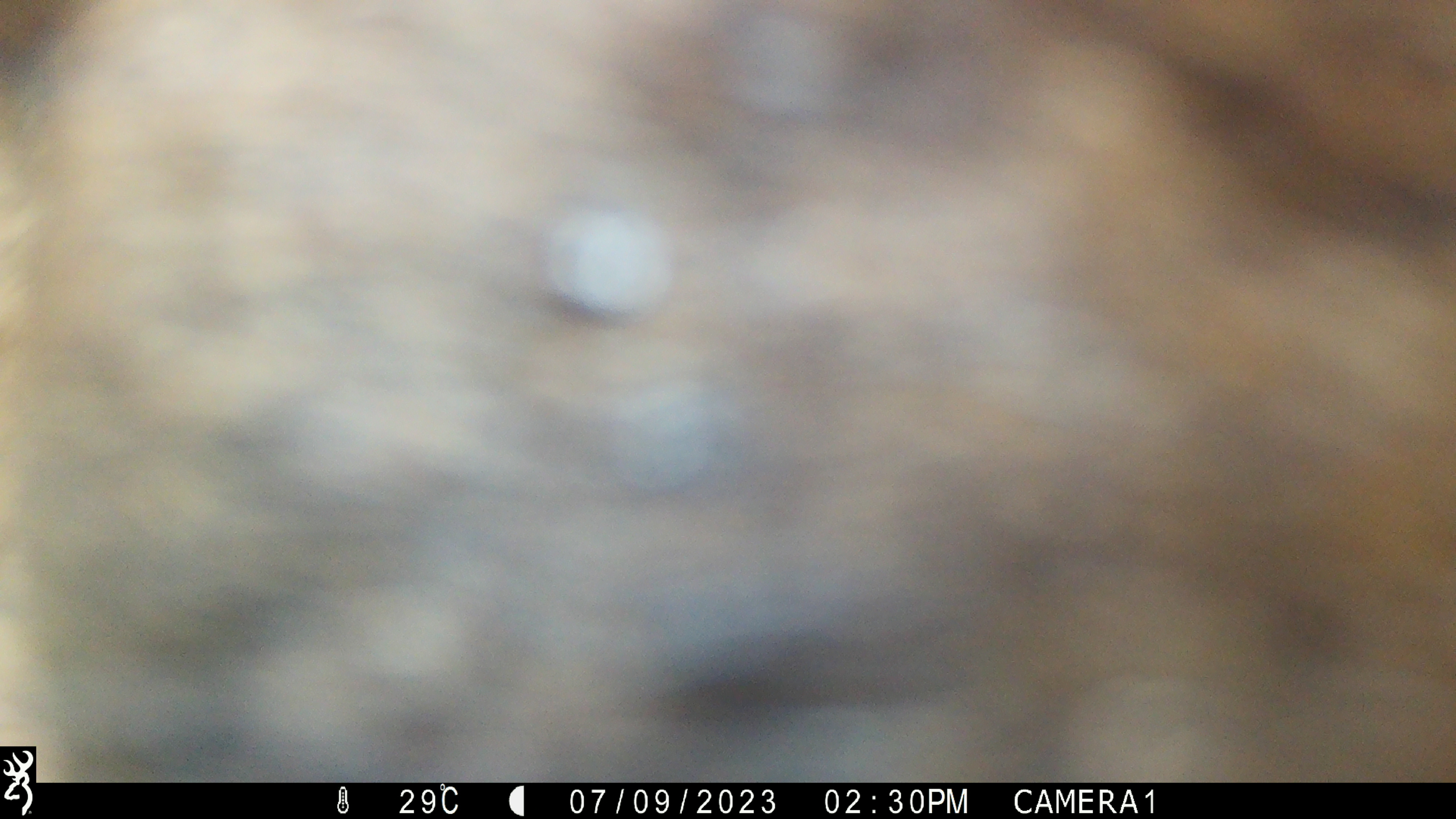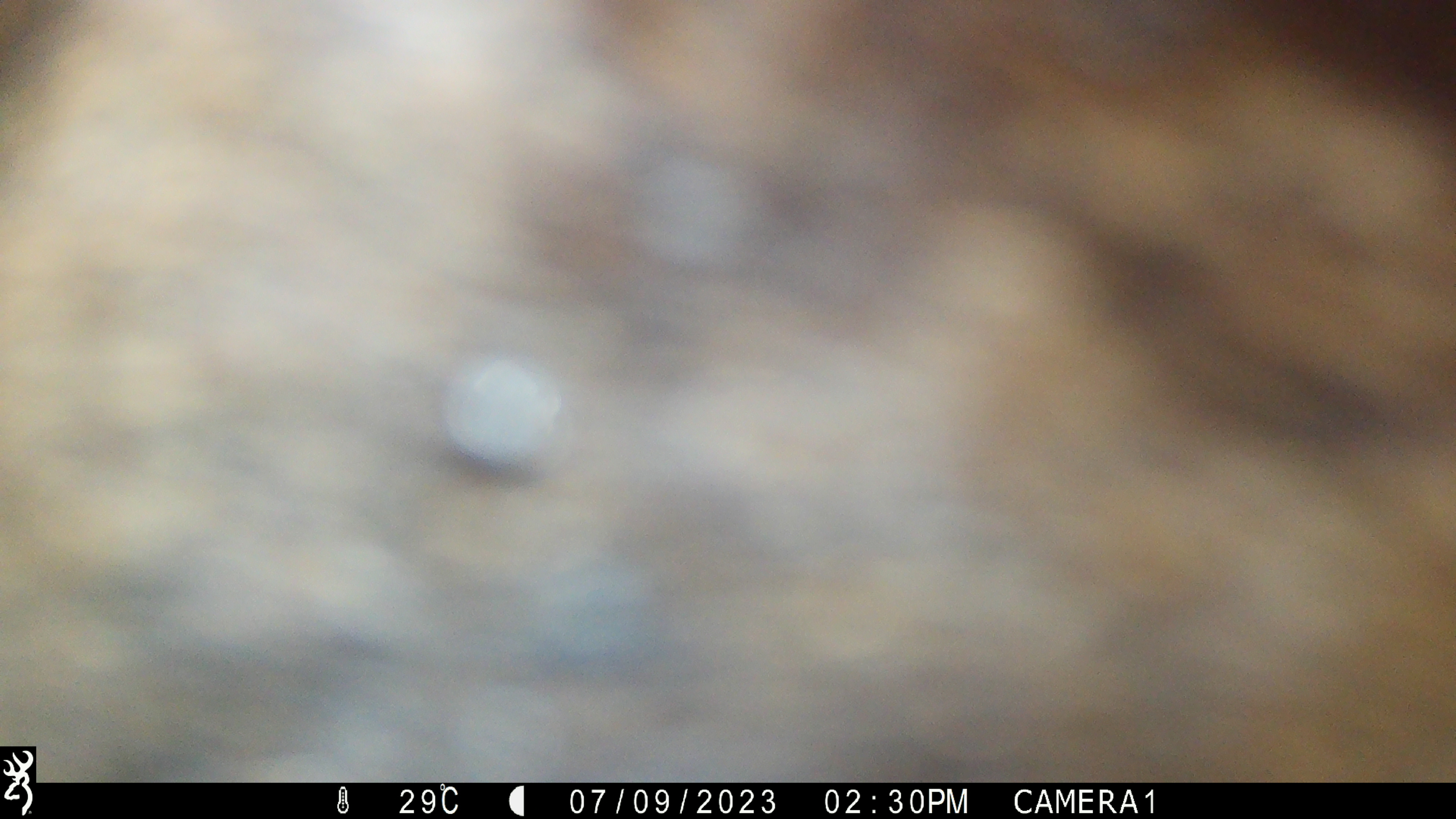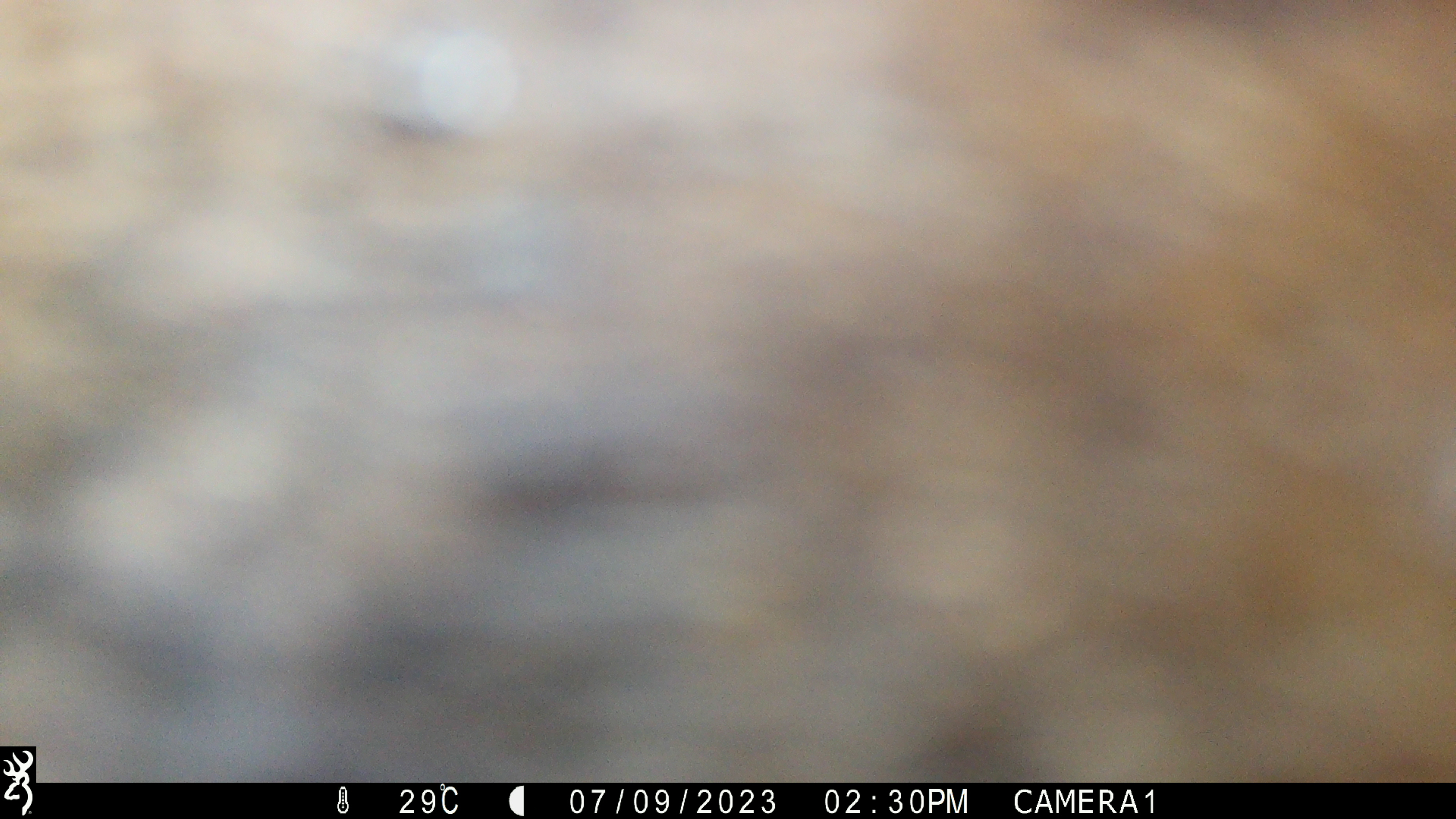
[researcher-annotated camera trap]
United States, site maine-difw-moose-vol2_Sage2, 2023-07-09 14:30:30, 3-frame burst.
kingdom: Animalia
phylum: Chordata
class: Mammalia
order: Artiodactyla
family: Cervidae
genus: Alces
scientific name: Alces alces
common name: moose